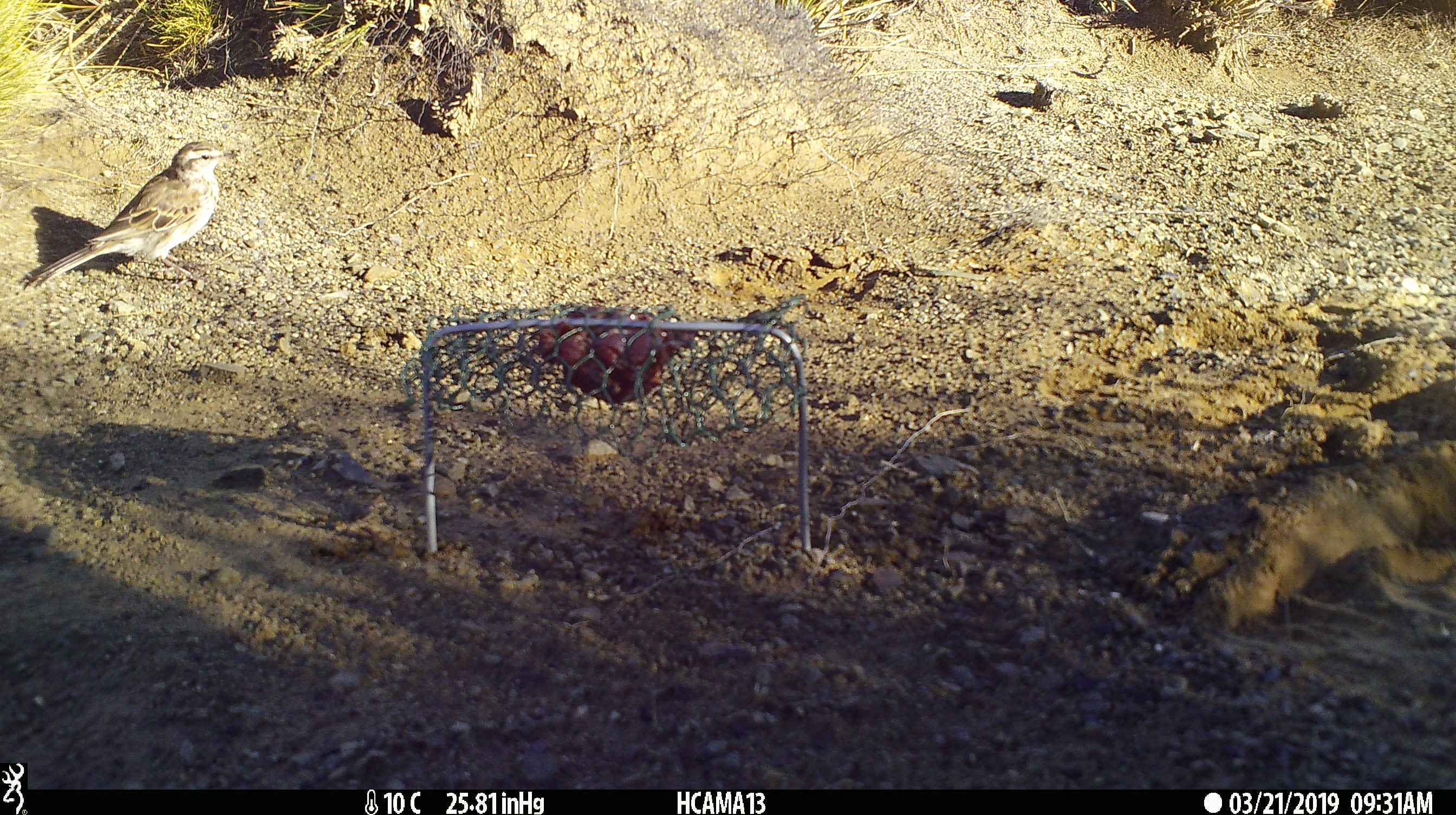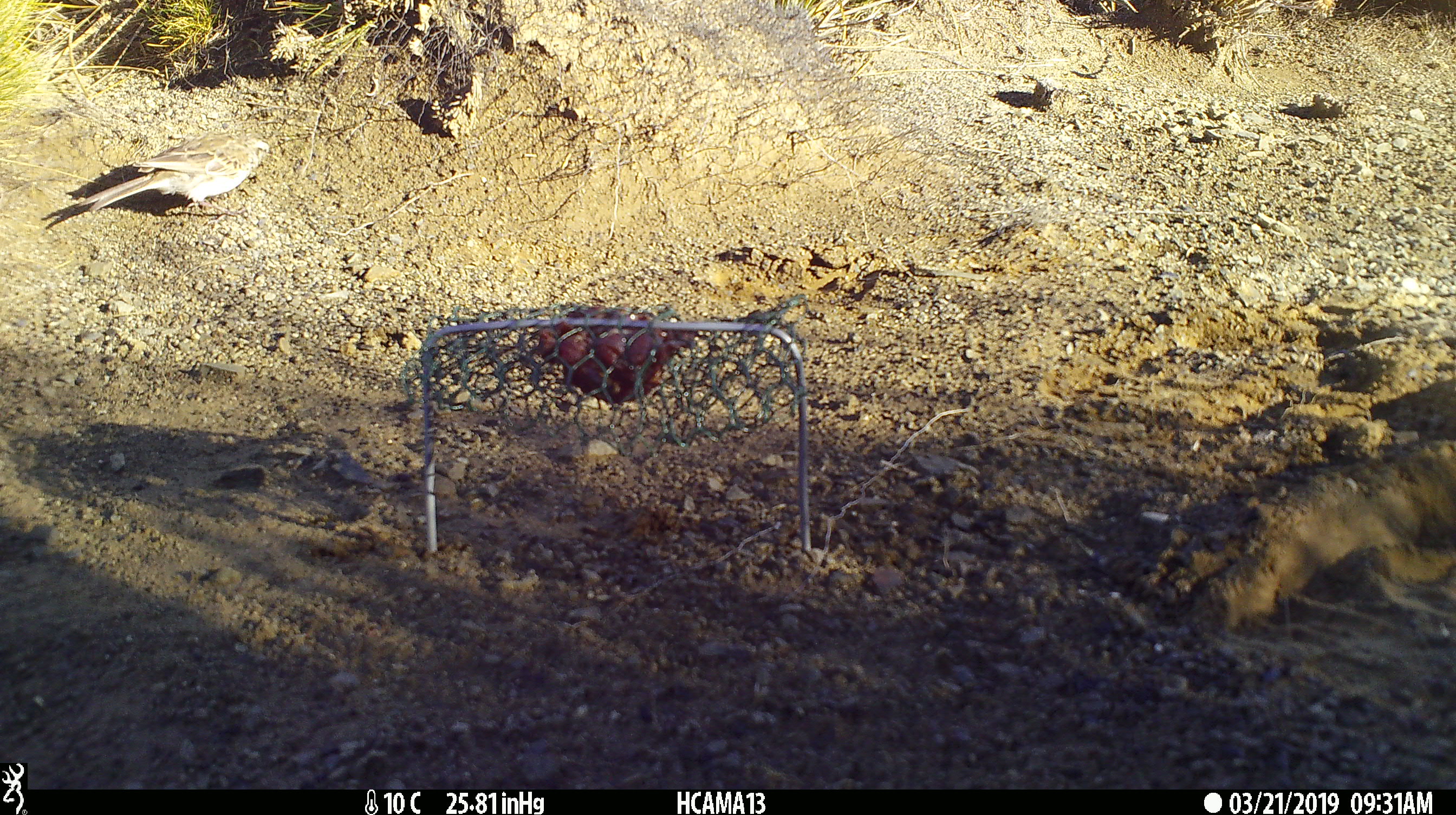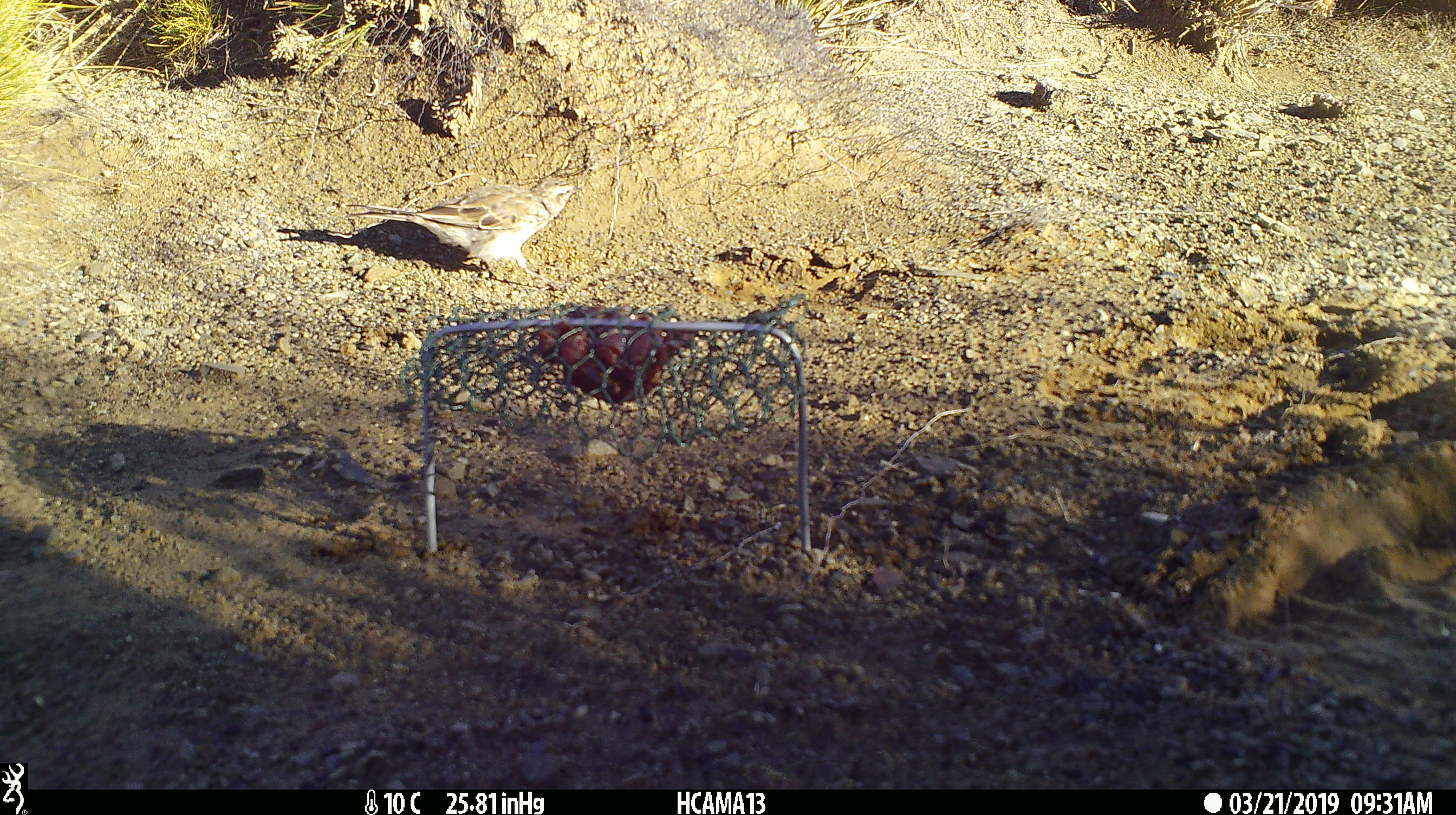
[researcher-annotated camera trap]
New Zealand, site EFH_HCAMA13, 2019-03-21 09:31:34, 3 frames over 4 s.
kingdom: Animalia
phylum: Chordata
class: Aves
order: Passeriformes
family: Motacillidae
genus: Anthus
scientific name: Anthus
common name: pipit